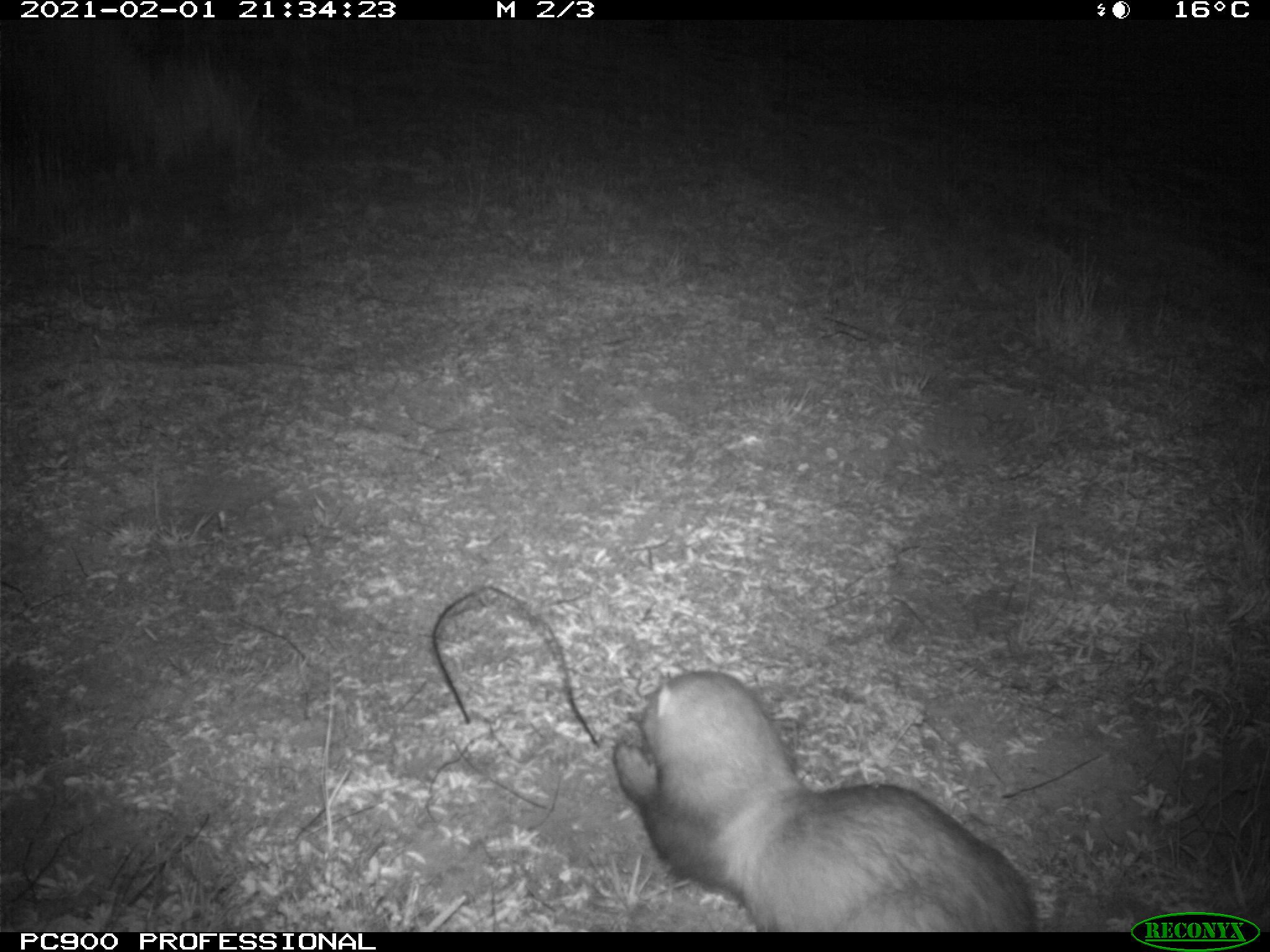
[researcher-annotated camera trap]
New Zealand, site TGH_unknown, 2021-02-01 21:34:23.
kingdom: Animalia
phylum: Chordata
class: Mammalia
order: Carnivora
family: Mustelidae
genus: Mustela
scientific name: Mustela furo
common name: ferret